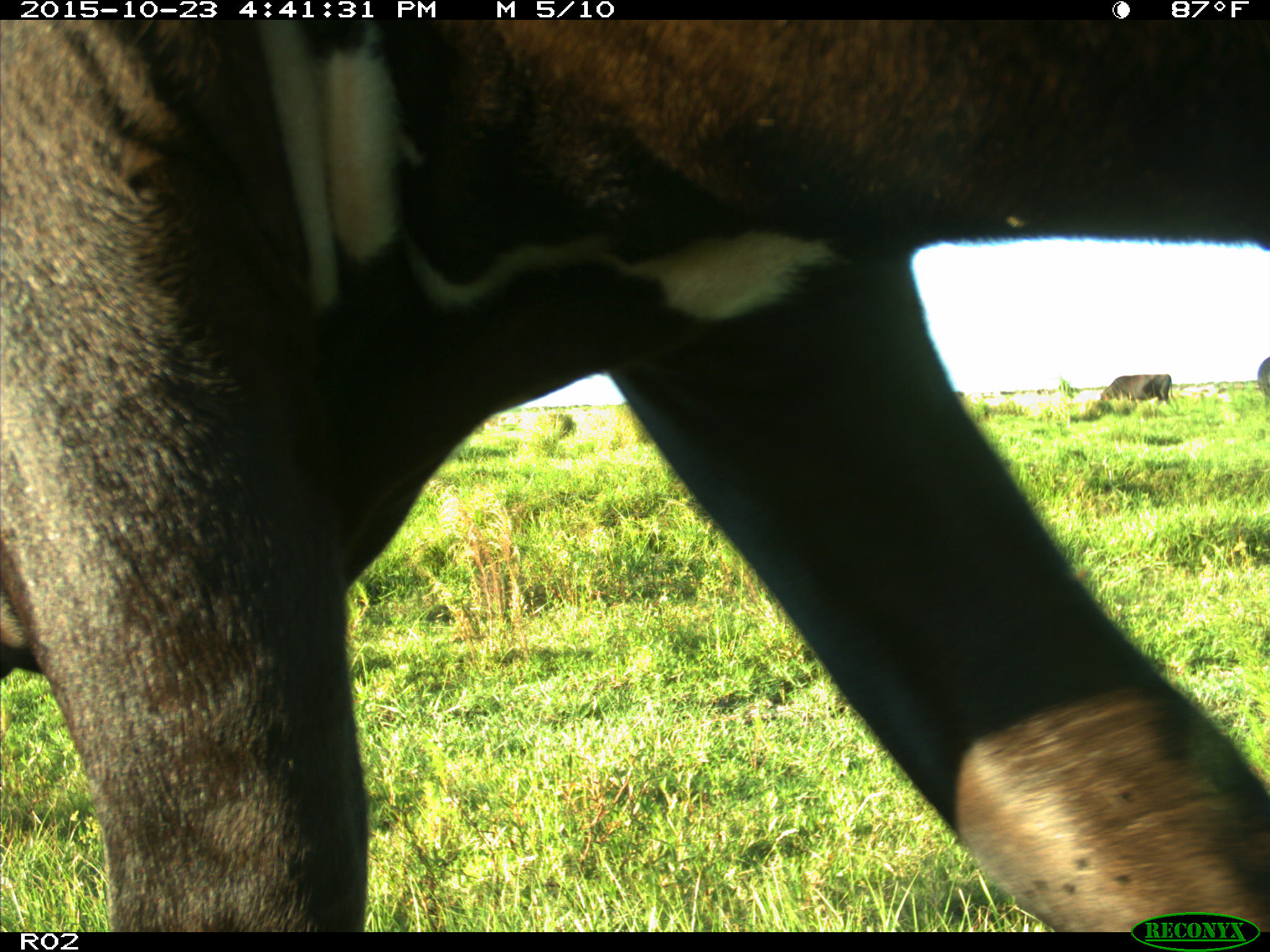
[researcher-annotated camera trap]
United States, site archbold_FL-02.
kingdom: Animalia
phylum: Chordata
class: Mammalia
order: Artiodactyla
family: Bovidae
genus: Bos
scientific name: Bos taurus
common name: domestic cow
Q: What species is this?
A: Bos taurus (domestic cow).